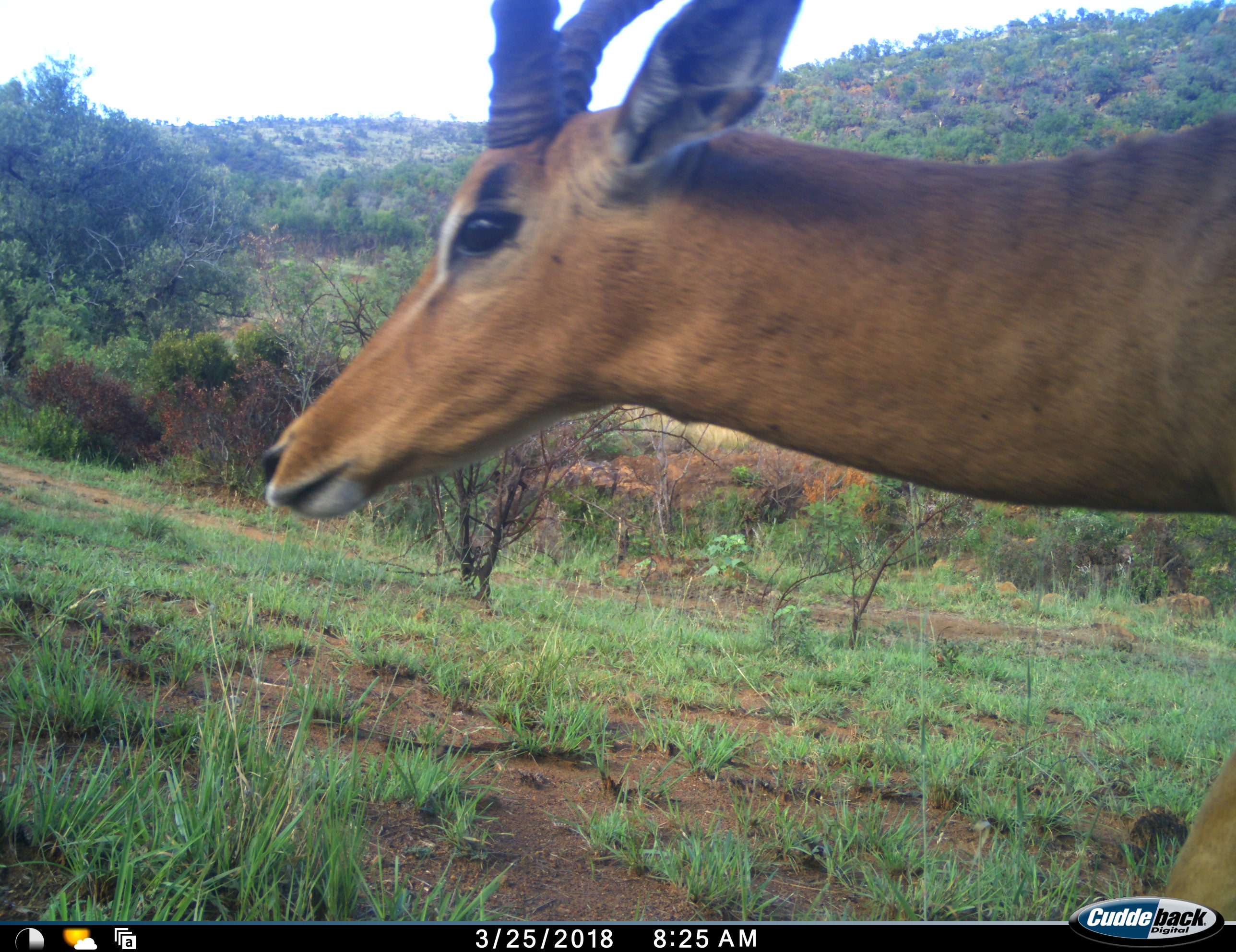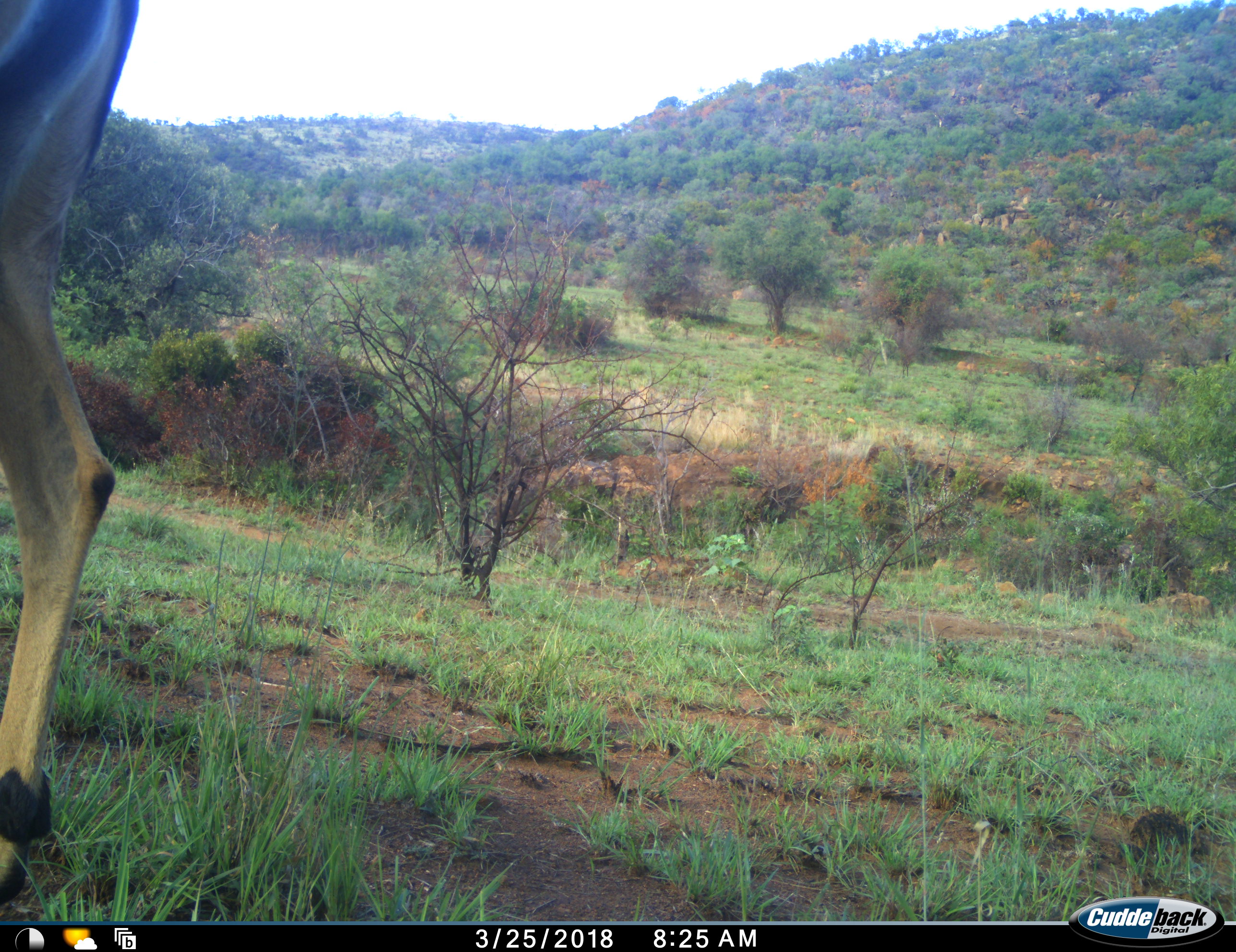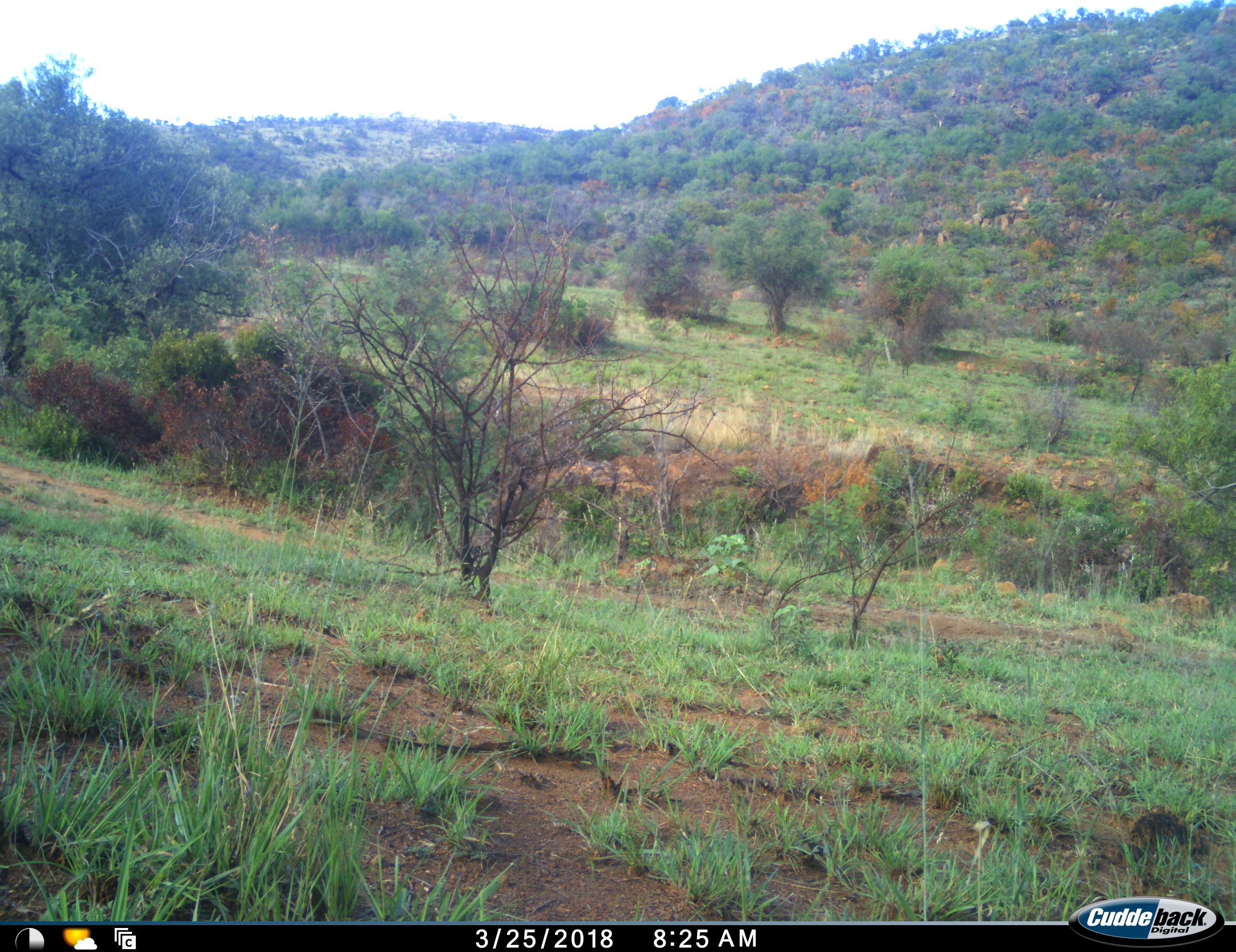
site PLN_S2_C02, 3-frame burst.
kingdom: Animalia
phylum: Chordata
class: Mammalia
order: Artiodactyla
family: Bovidae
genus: Aepyceros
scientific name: Aepyceros melampus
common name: impala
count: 1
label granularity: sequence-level